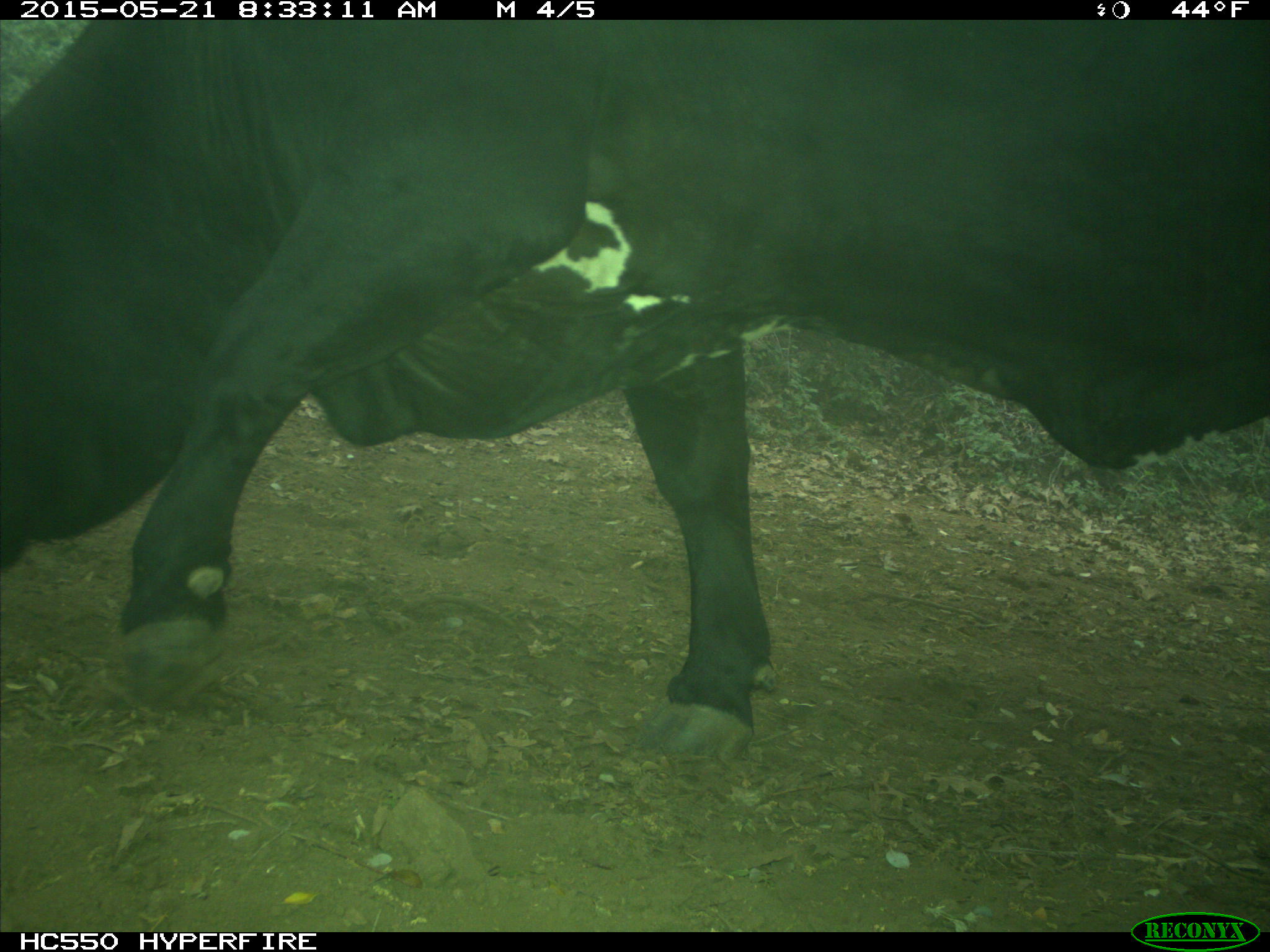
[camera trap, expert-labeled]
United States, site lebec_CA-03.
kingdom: Animalia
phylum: Chordata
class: Mammalia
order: Artiodactyla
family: Bovidae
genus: Bos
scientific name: Bos taurus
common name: domestic cow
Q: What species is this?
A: Bos taurus (domestic cow).